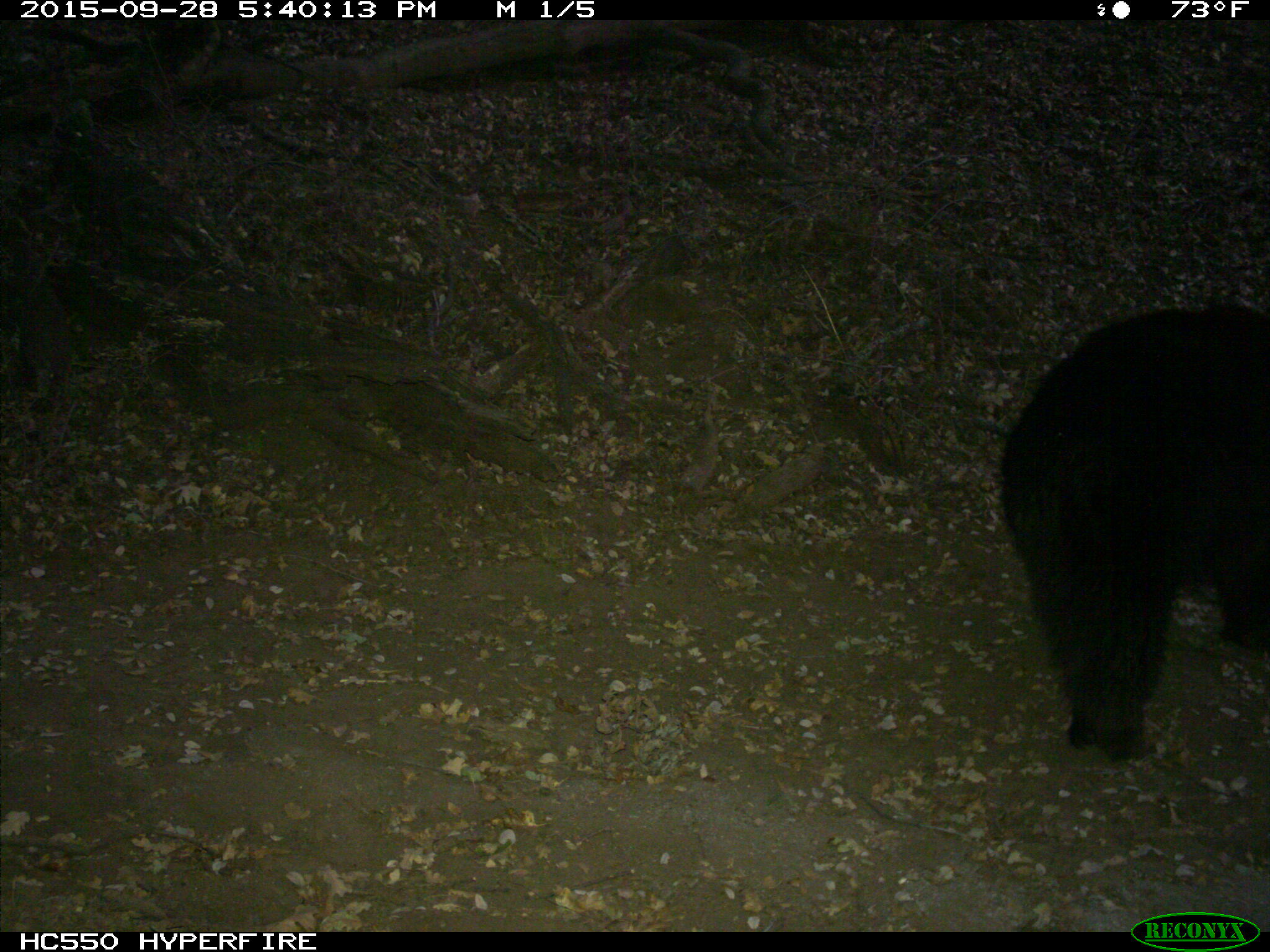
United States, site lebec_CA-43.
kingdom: Animalia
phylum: Chordata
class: Mammalia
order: Carnivora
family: Ursidae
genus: Ursus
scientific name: Ursus americanus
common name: american black bear